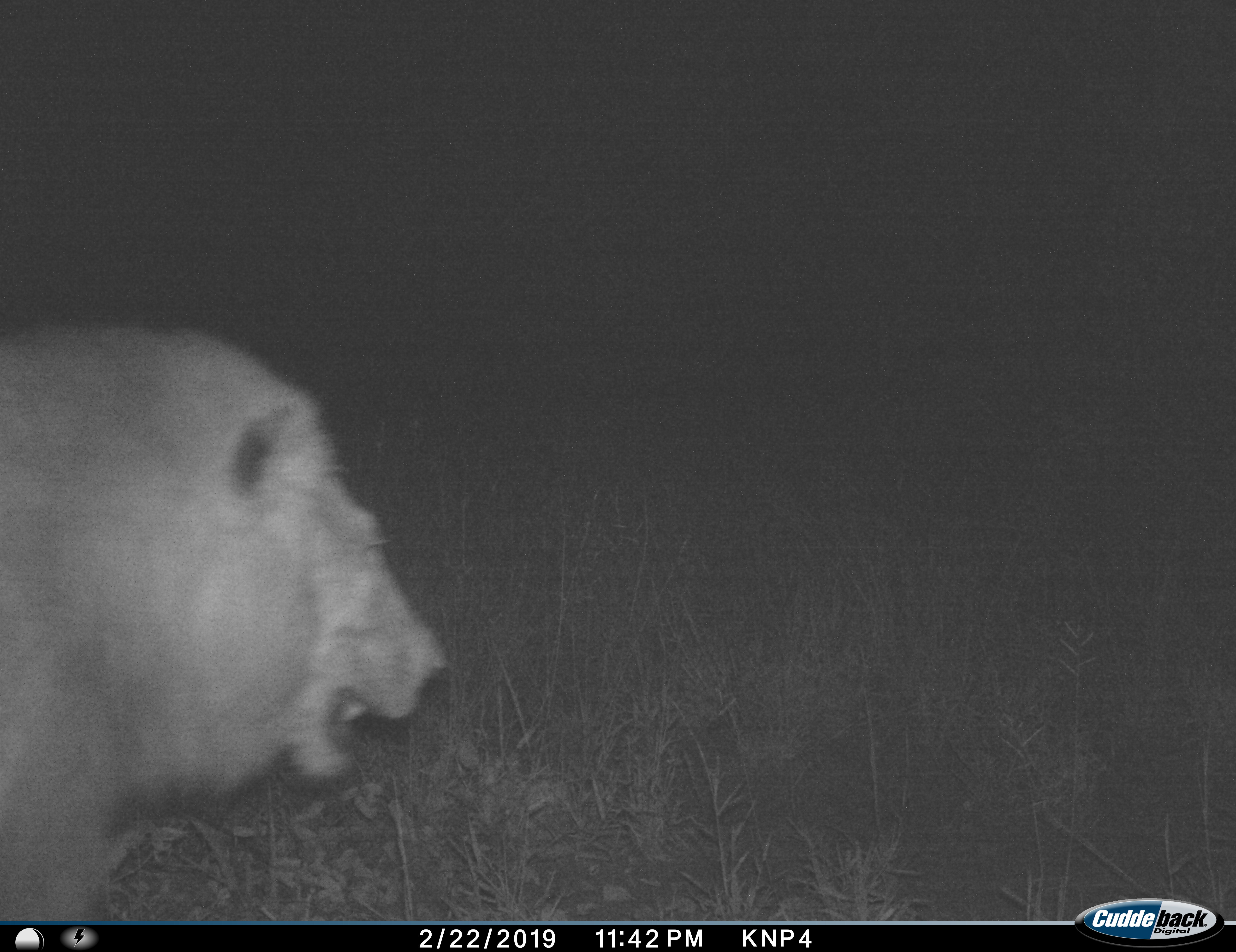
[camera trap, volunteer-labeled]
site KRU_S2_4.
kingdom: Animalia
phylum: Chordata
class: Mammalia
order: Carnivora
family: Felidae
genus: Panthera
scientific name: Panthera leo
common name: lion male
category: lionmale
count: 1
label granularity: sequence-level